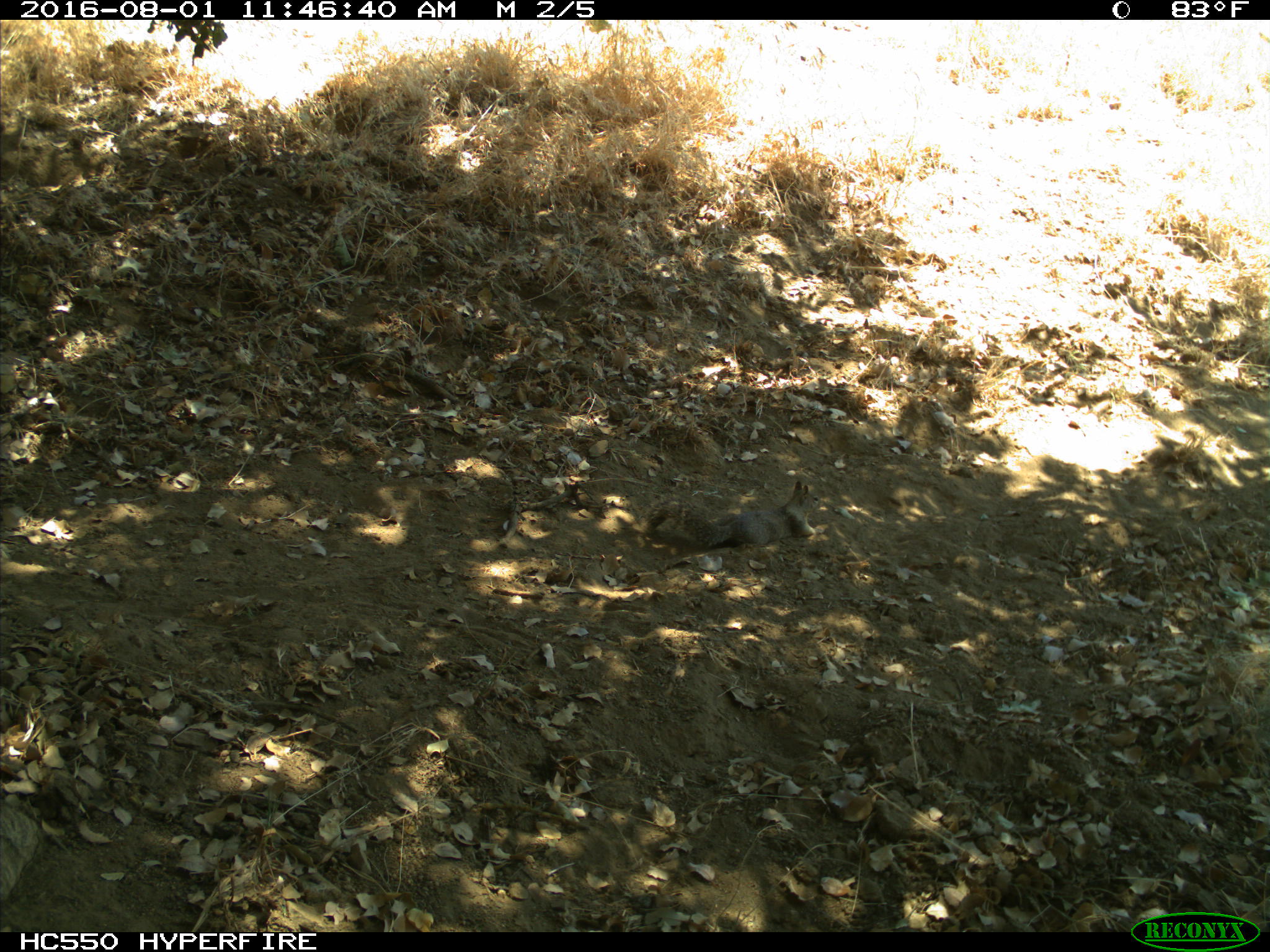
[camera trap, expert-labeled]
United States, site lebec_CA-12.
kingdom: Animalia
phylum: Chordata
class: Mammalia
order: Rodentia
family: Sciuridae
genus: Otospermophilus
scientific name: Otospermophilus beecheyi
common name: california ground squirrel